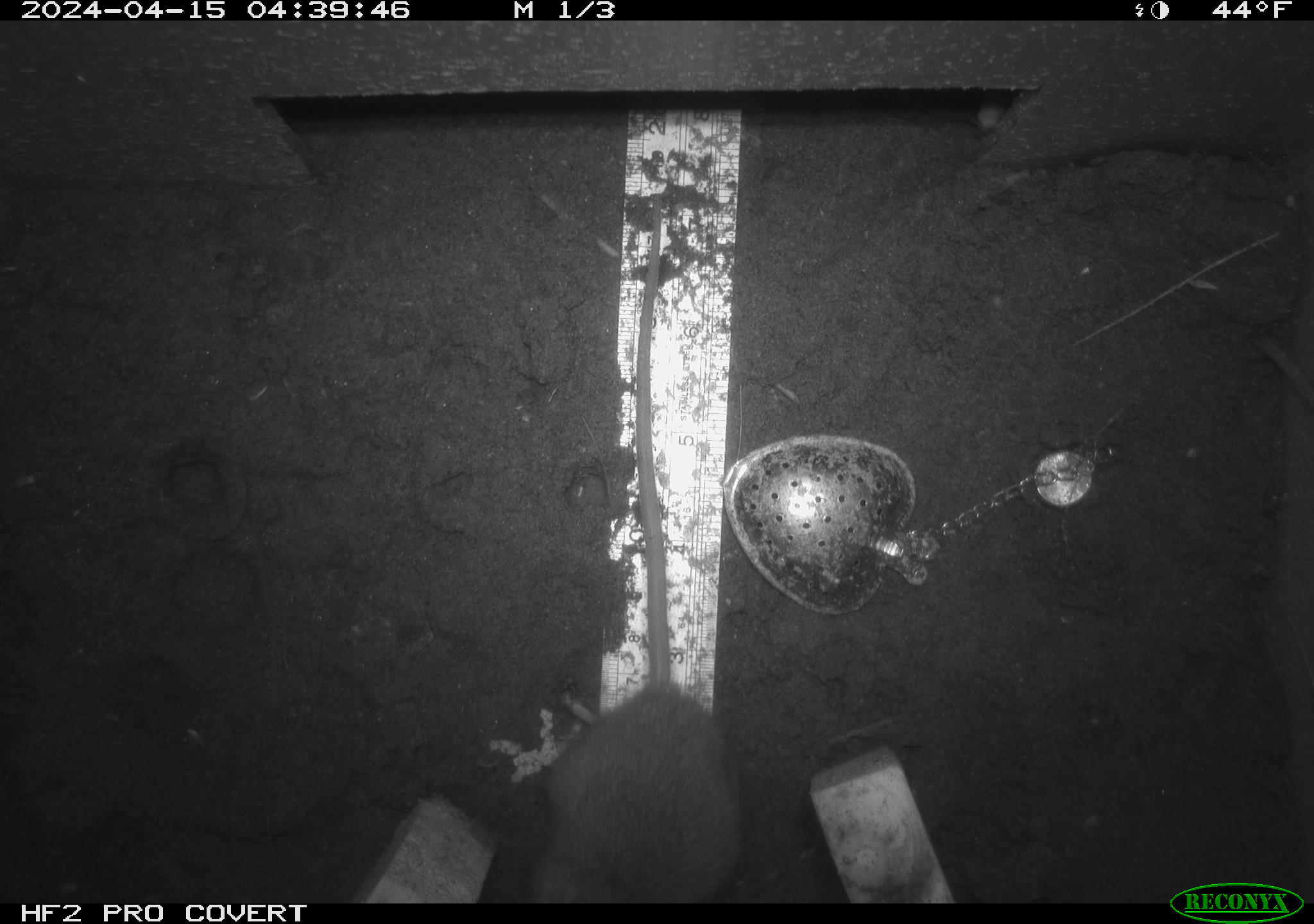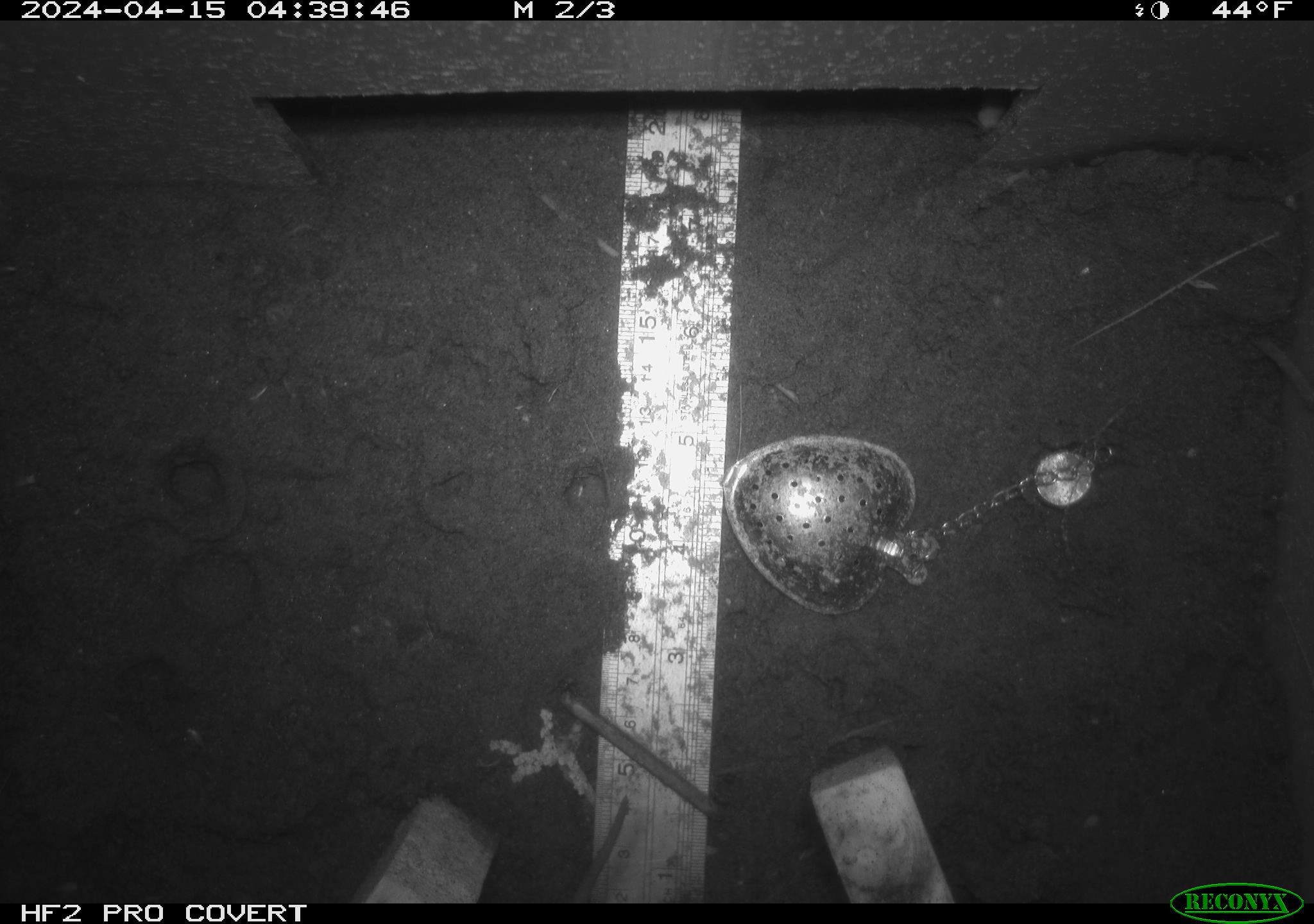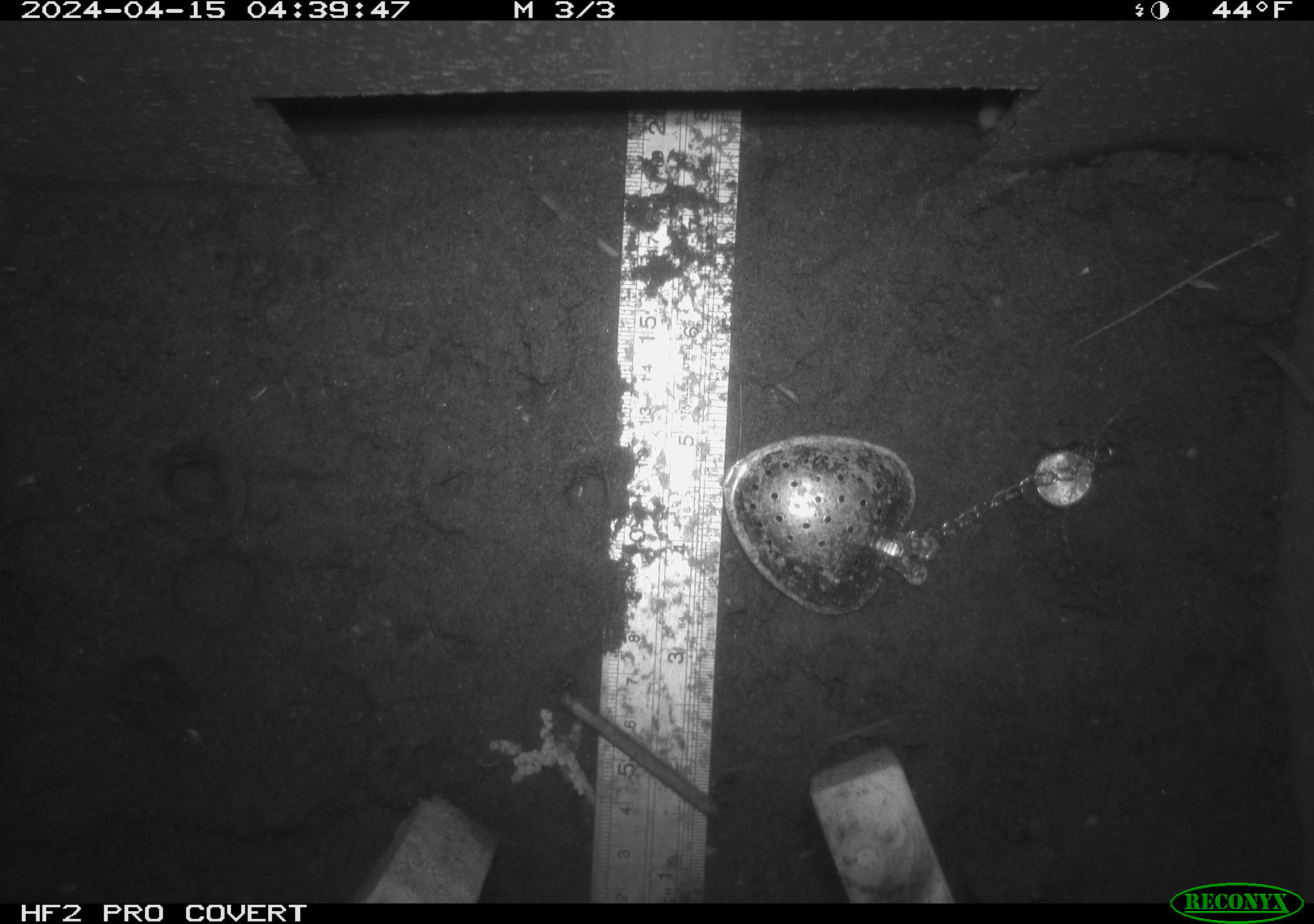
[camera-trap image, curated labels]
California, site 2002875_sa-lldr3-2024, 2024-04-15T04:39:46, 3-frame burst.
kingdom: Animalia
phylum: Chordata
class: Mammalia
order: Rodentia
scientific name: Rodentia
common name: rodent